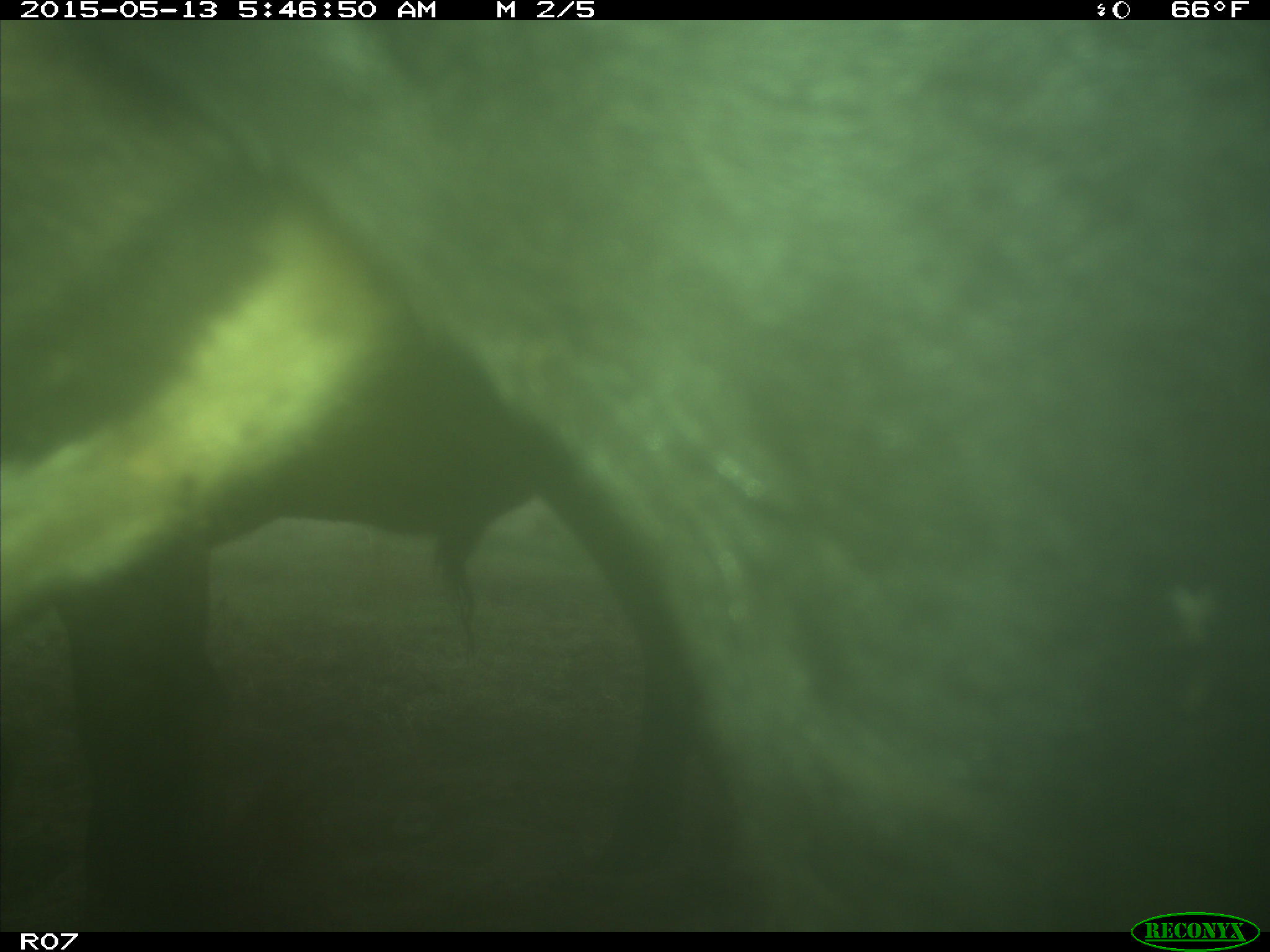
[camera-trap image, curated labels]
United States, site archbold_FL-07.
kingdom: Animalia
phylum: Chordata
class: Mammalia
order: Artiodactyla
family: Bovidae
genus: Bos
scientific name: Bos taurus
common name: domestic cow